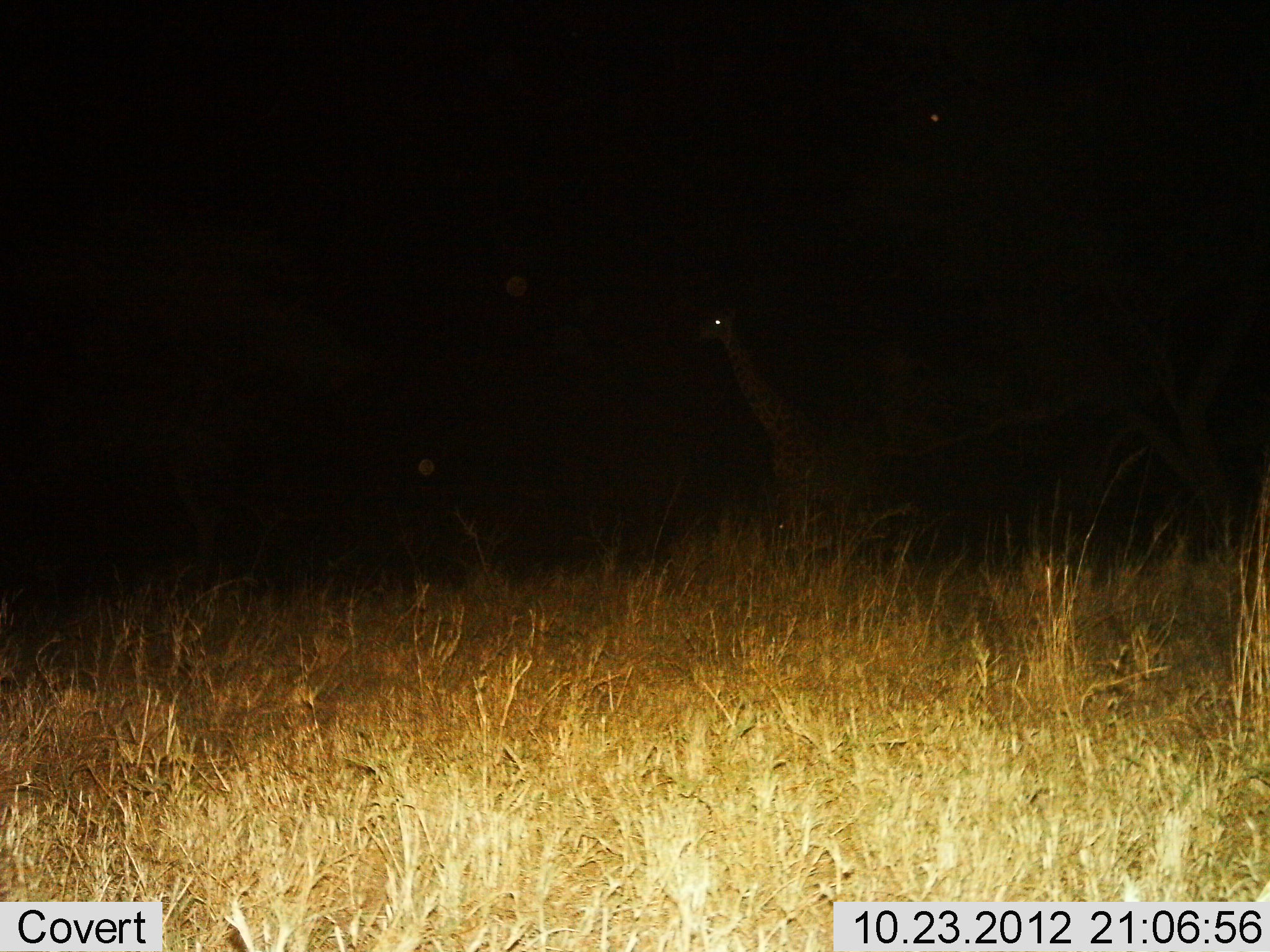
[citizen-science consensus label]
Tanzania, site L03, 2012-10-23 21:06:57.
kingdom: Animalia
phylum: Chordata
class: Mammalia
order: Artiodactyla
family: Giraffidae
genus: Giraffa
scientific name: Giraffa camelopardalis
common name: giraffe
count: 1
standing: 78%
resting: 0%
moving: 22%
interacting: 0%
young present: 0%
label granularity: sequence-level